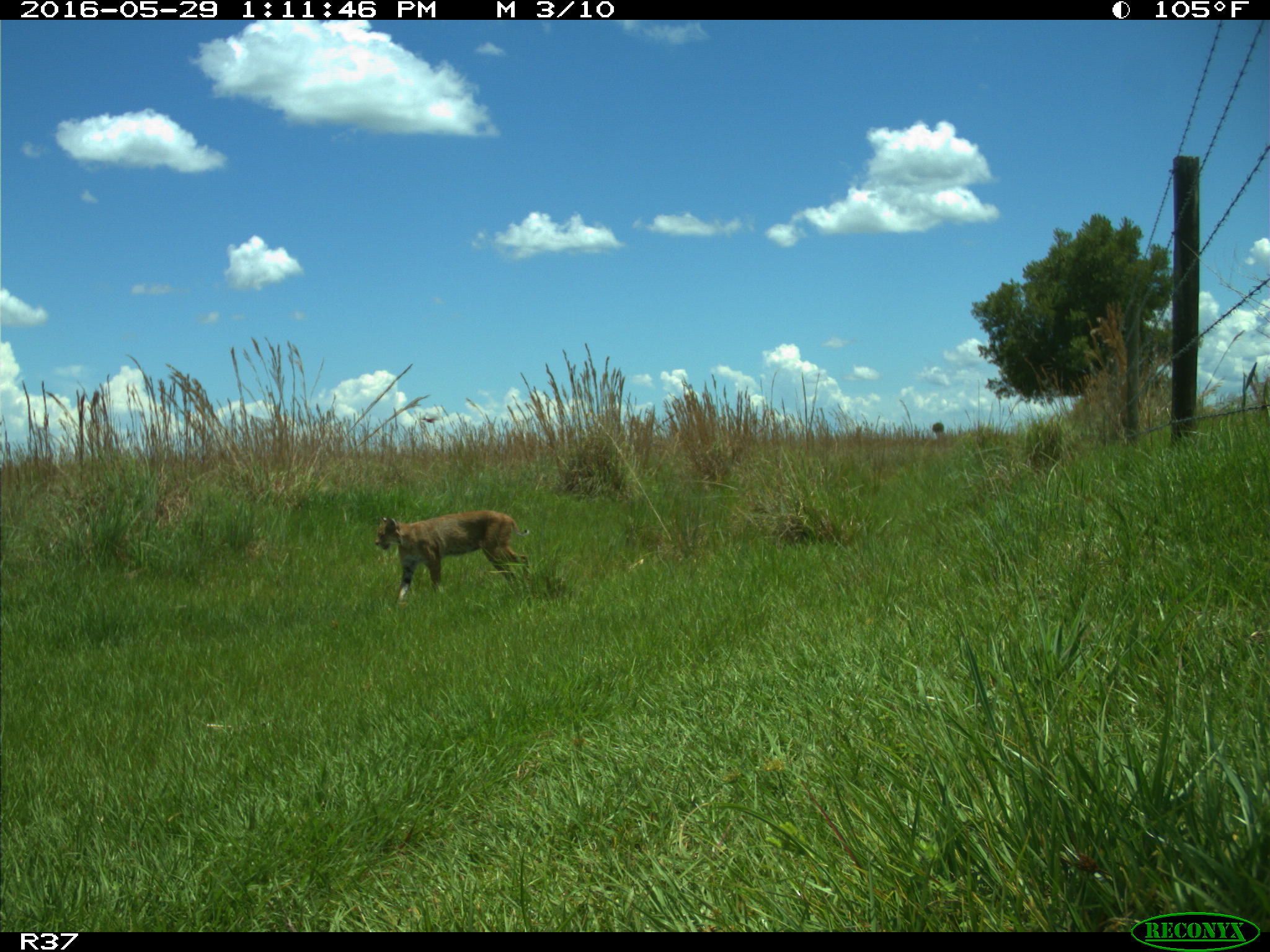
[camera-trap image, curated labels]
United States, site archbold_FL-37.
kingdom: Animalia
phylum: Chordata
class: Mammalia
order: Carnivora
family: Felidae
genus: Lynx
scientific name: Lynx rufus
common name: bobcat